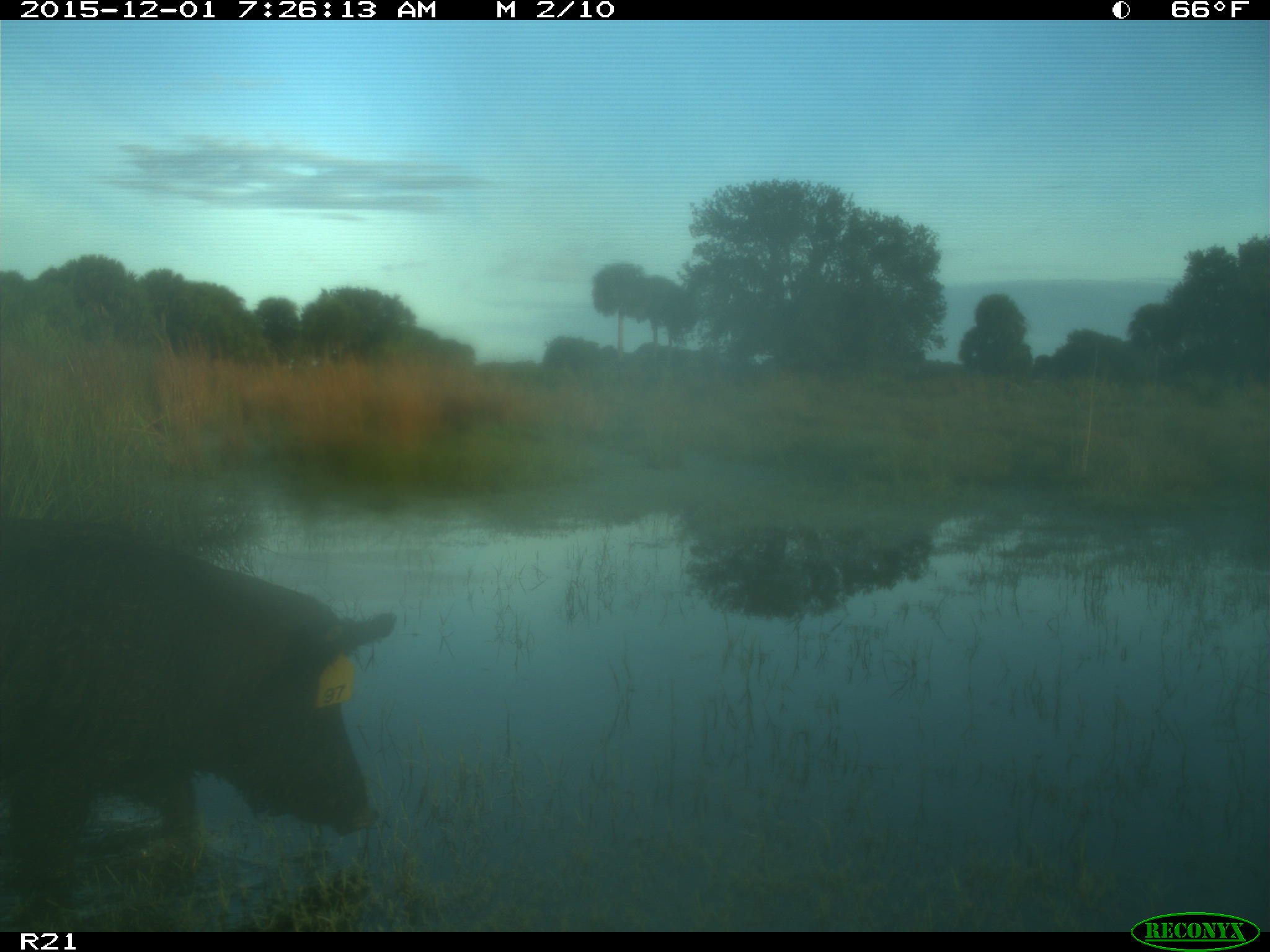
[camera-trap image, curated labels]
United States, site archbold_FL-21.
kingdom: Animalia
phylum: Chordata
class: Mammalia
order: Artiodactyla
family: Suidae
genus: Sus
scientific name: Sus scrofa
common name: wild boar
Sus scrofa (wild boar).